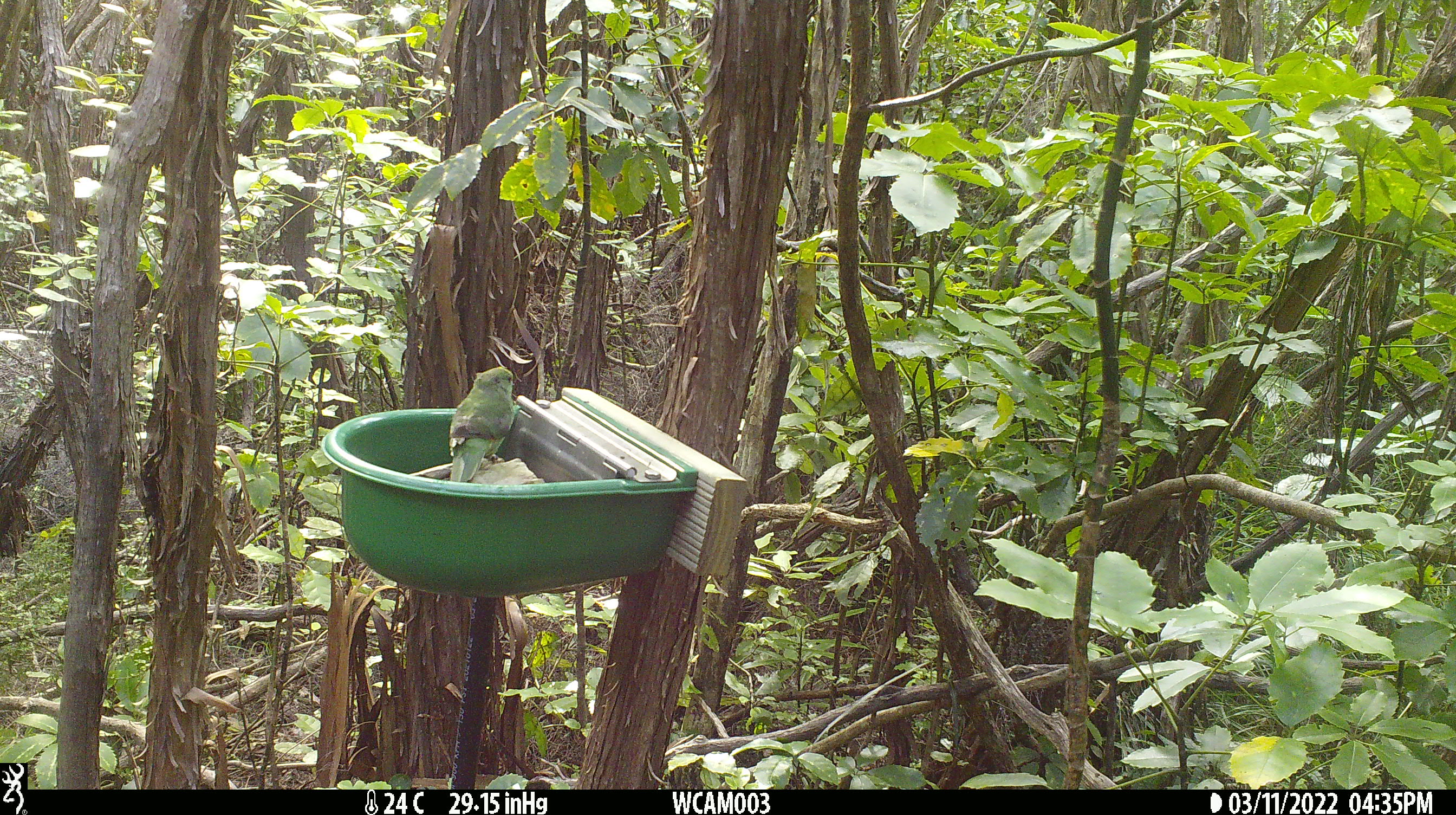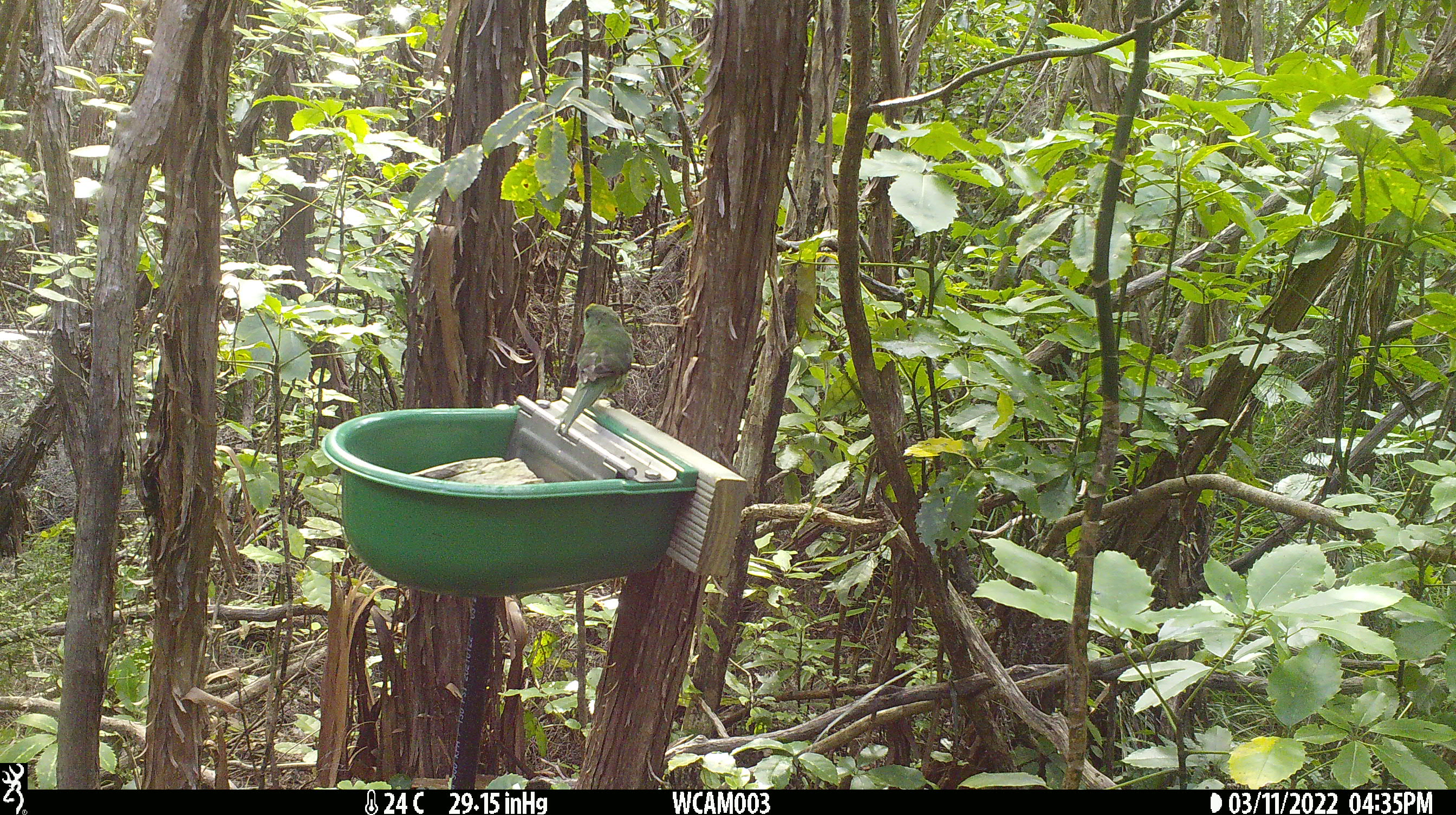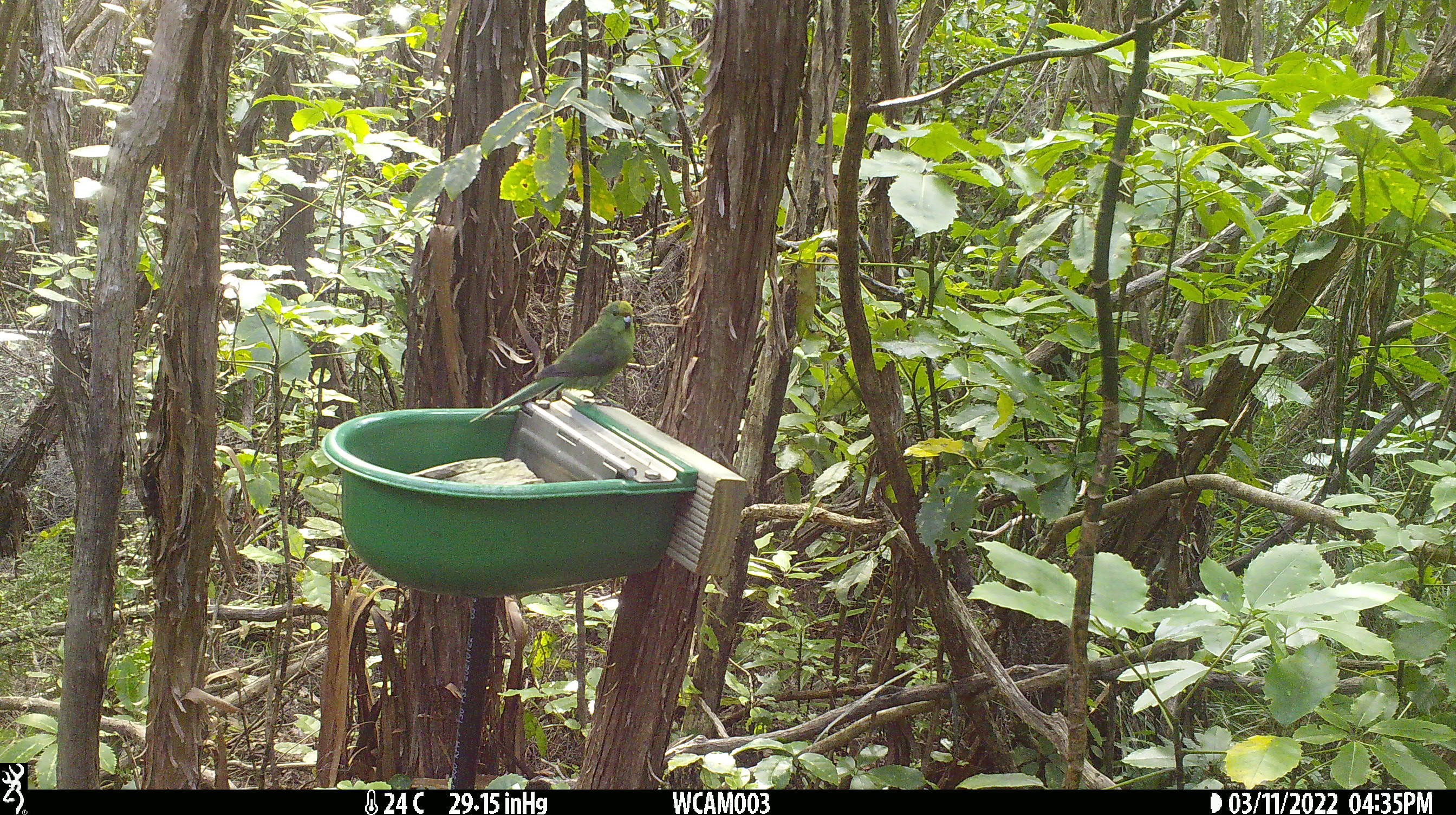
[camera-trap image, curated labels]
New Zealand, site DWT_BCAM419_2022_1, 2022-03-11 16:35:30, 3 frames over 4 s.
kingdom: Animalia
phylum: Chordata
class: Aves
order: Psittaciformes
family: Psittaculidae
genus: Cyanoramphus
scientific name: Cyanoramphus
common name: parakeet